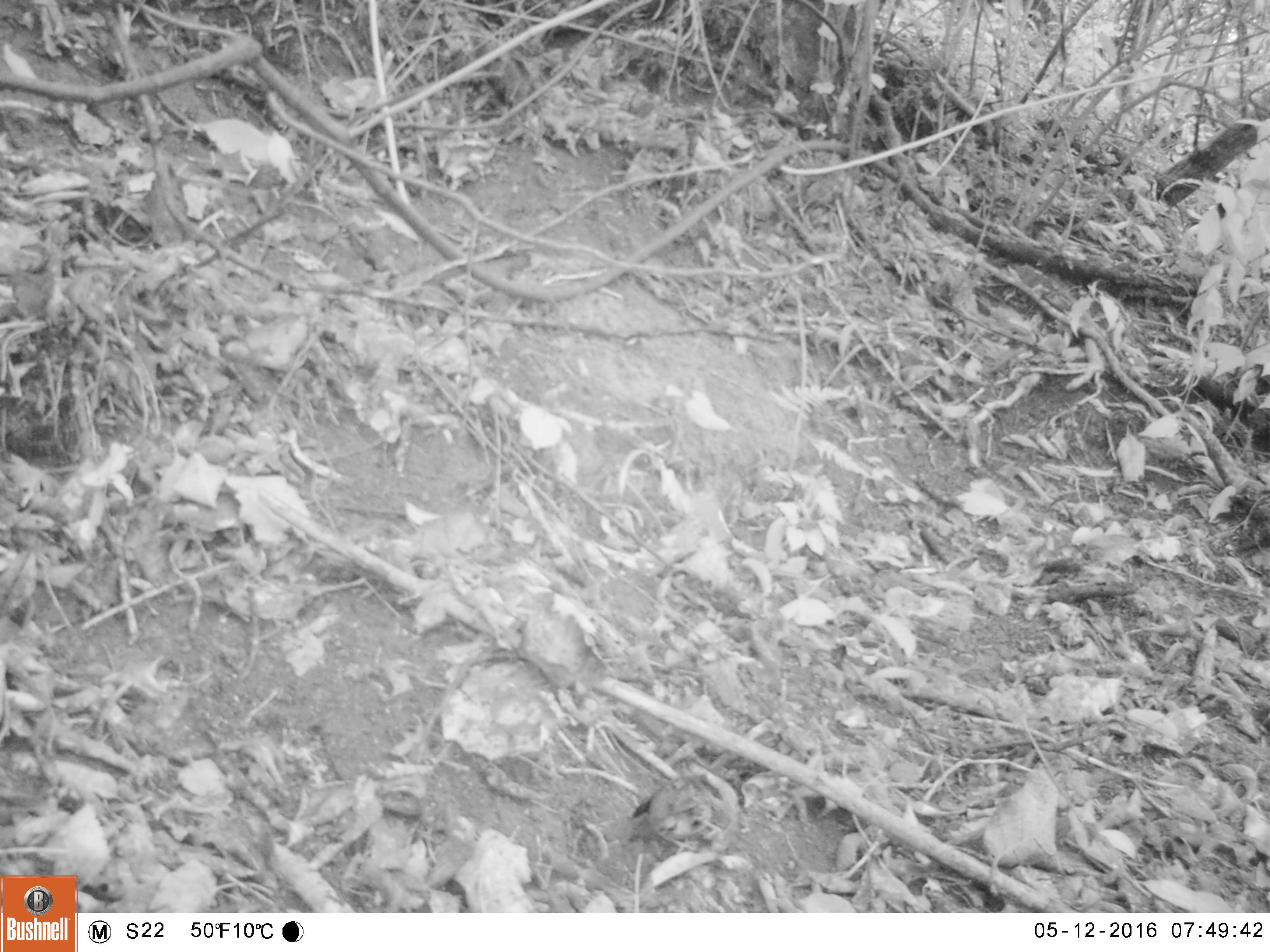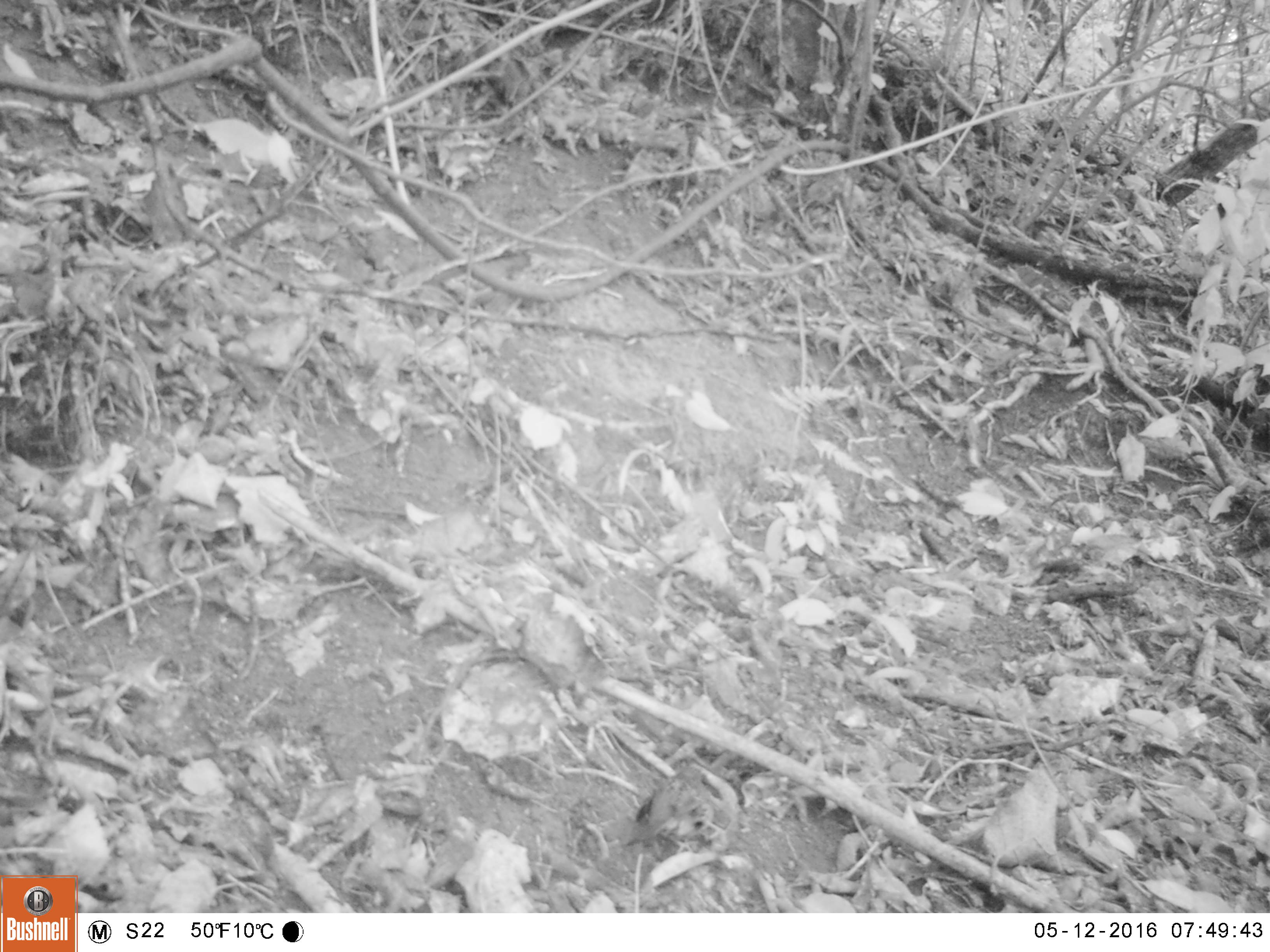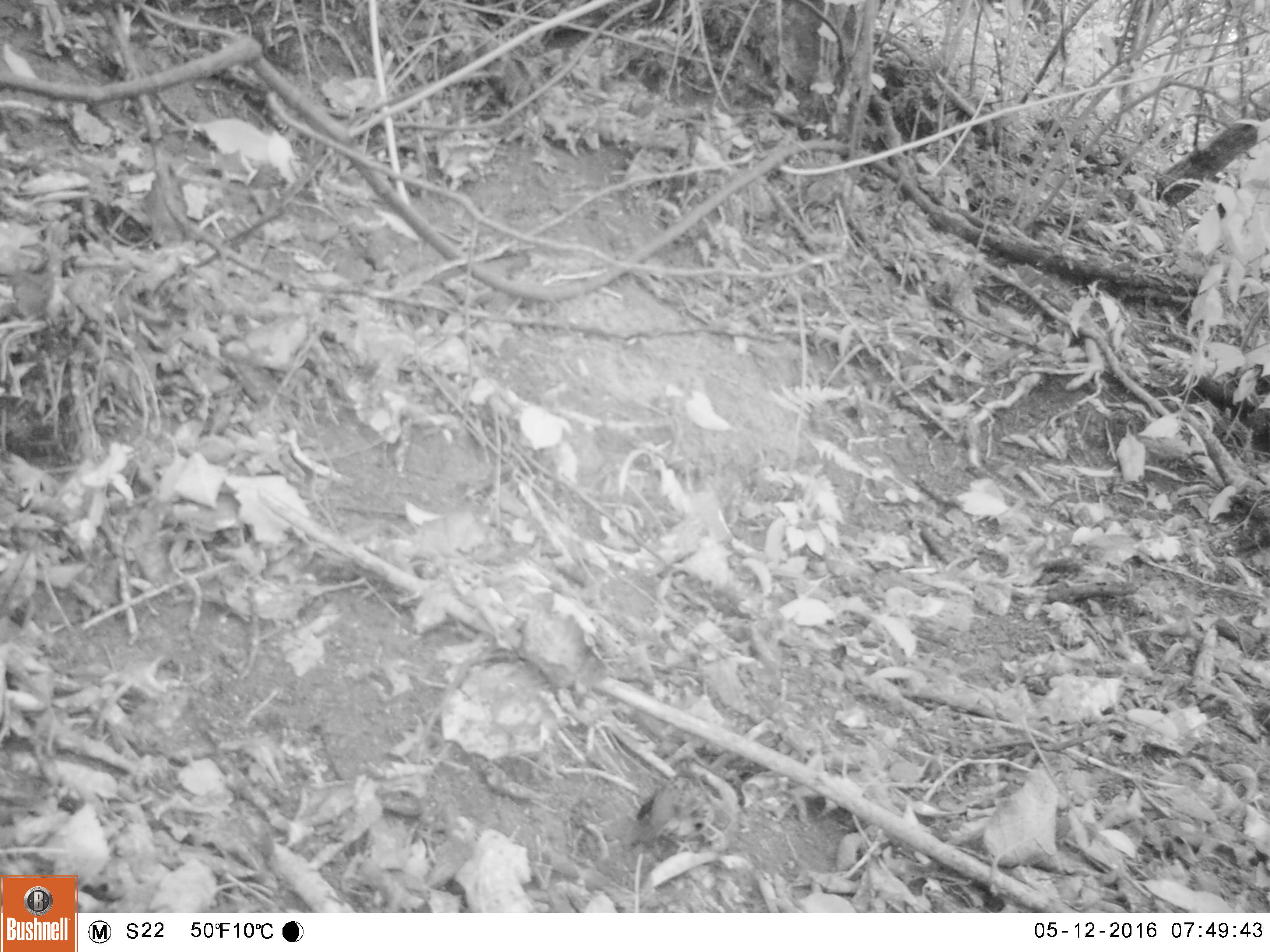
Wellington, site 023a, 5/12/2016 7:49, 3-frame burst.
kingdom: Animalia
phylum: Chordata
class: Aves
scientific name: Aves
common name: bird